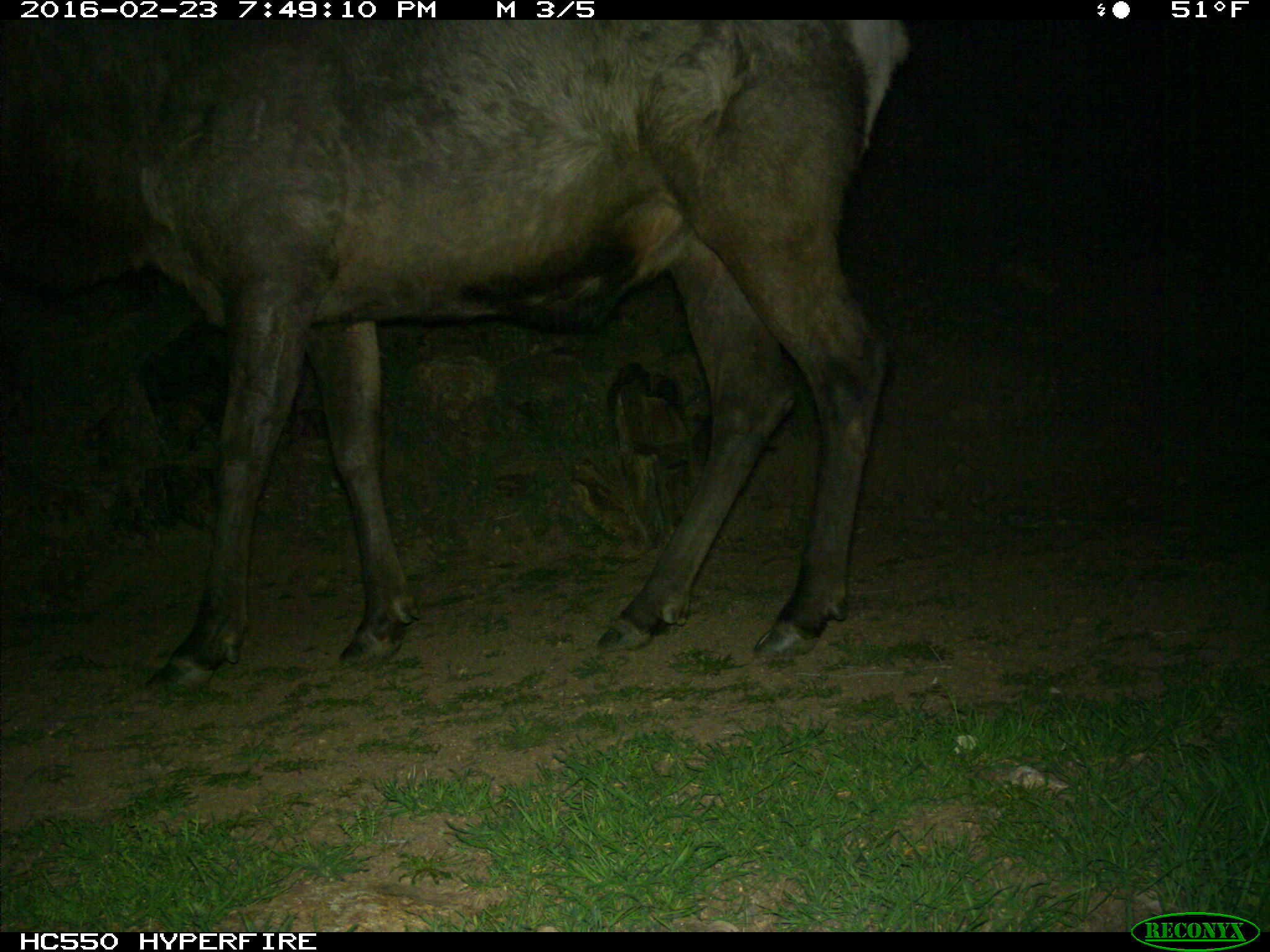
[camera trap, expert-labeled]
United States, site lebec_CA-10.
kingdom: Animalia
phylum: Chordata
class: Mammalia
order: Artiodactyla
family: Cervidae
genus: Cervus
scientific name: Cervus canadensis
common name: elk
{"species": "Cervus canadensis (elk)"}